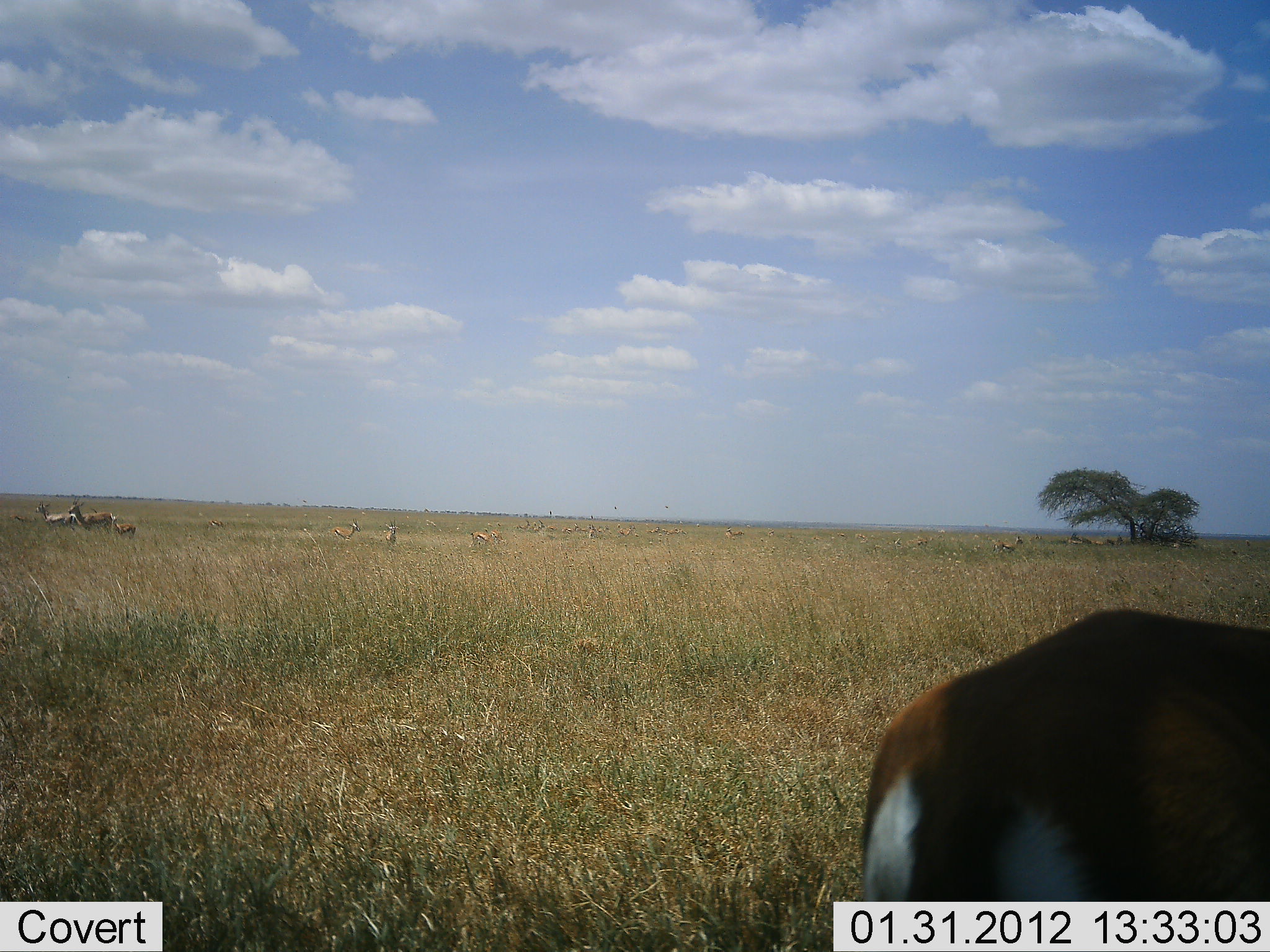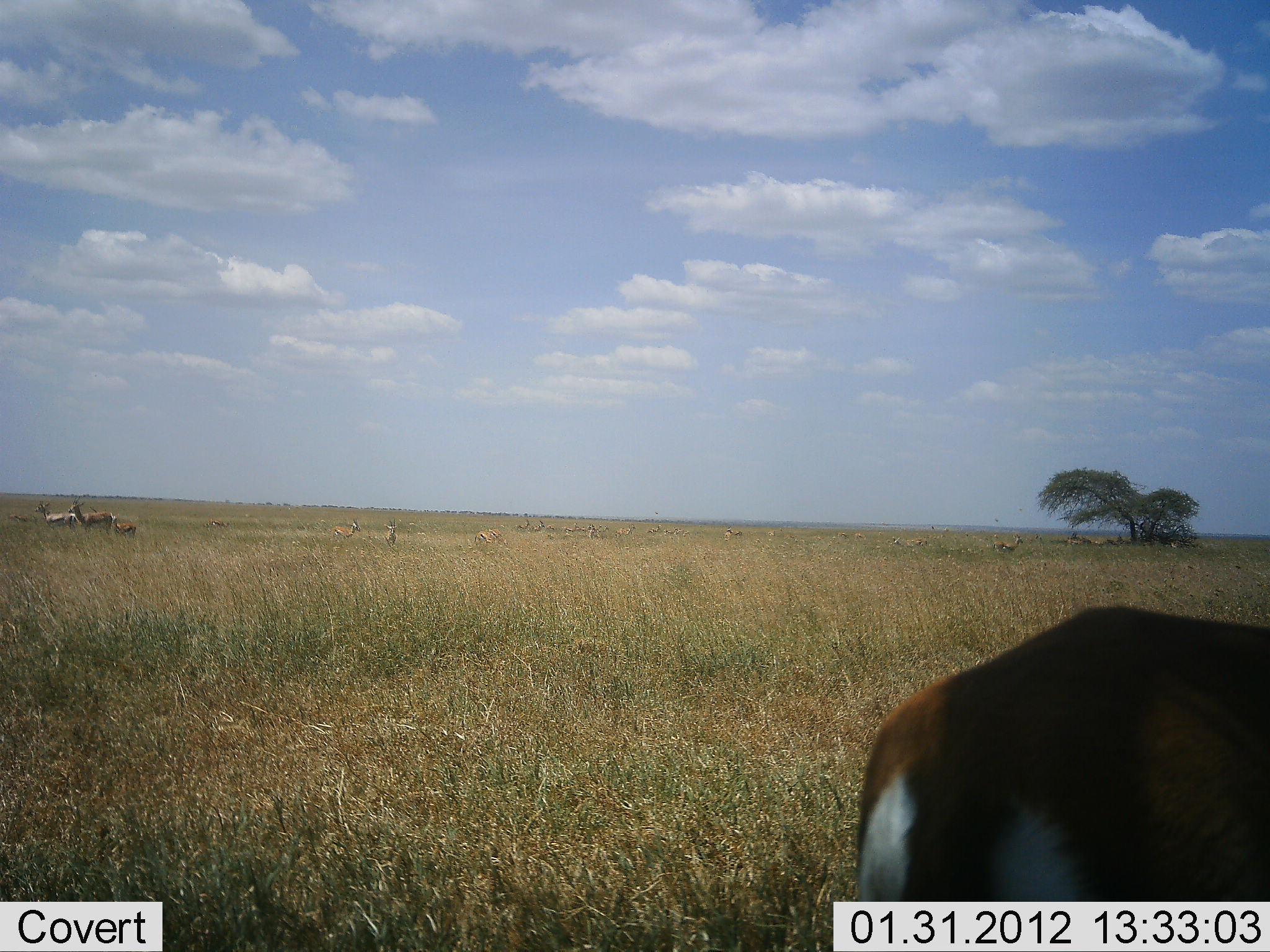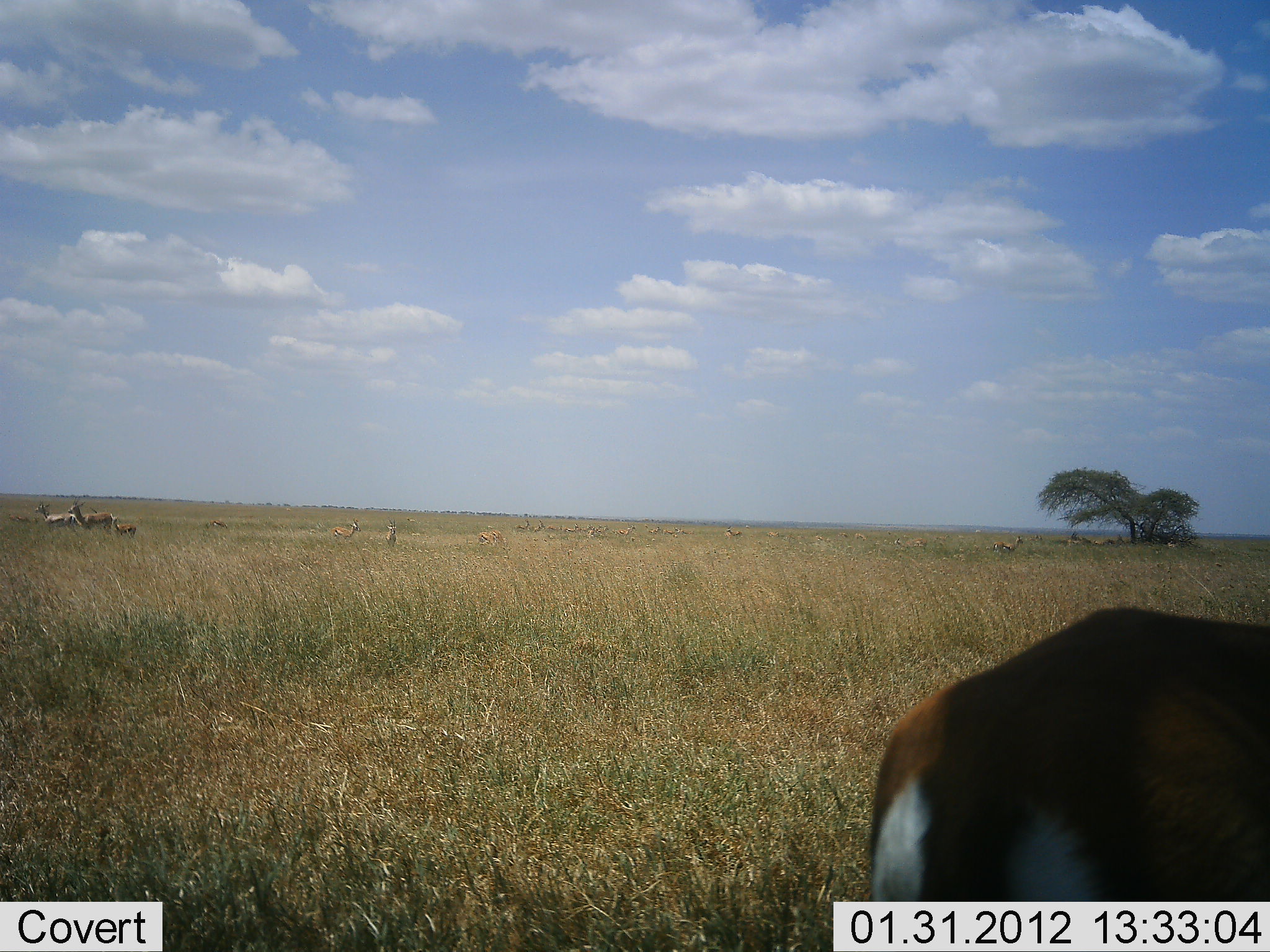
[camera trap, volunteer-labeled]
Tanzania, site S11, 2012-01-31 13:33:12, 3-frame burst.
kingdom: Animalia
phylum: Chordata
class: Mammalia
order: Artiodactyla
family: Bovidae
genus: Eudorcas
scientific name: Eudorcas thomsonii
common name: thomson's gazelle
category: gazellethomsons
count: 4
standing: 100%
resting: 0%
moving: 7%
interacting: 0%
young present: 29%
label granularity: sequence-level